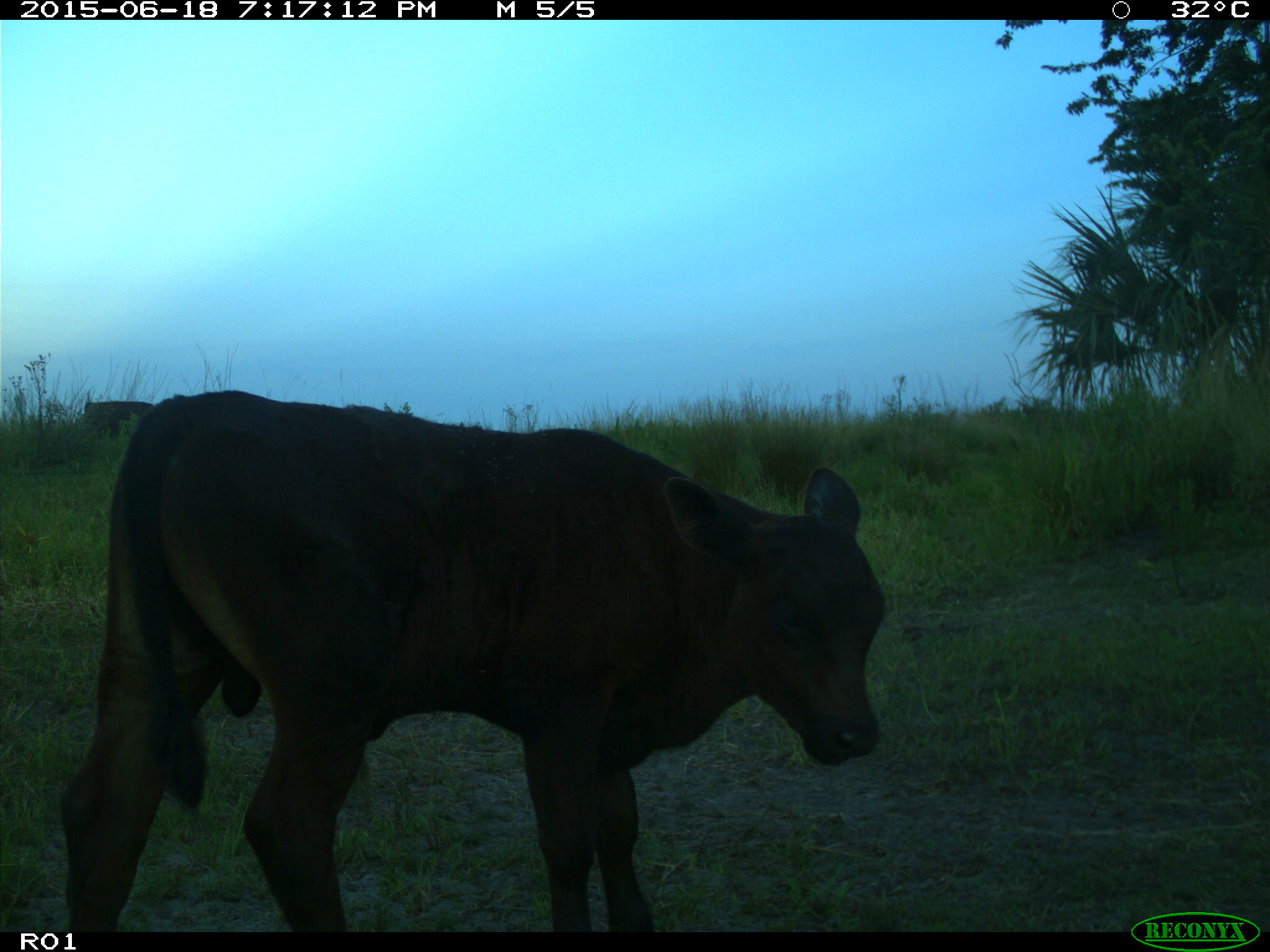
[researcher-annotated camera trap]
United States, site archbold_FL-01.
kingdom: Animalia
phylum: Chordata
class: Mammalia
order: Artiodactyla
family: Bovidae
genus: Bos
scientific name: Bos taurus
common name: domestic cow